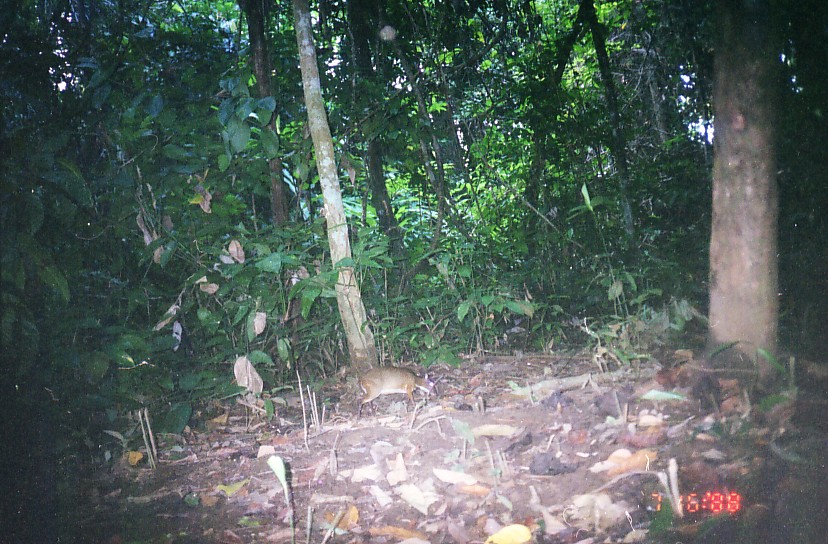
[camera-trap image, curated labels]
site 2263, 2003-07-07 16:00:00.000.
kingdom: Animalia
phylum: Chordata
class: Mammalia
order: Artiodactyla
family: Tragulidae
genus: Tragulus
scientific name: Tragulus javanicus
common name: javan chevrotain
Tragulus javanicus (javan chevrotain), count 1.